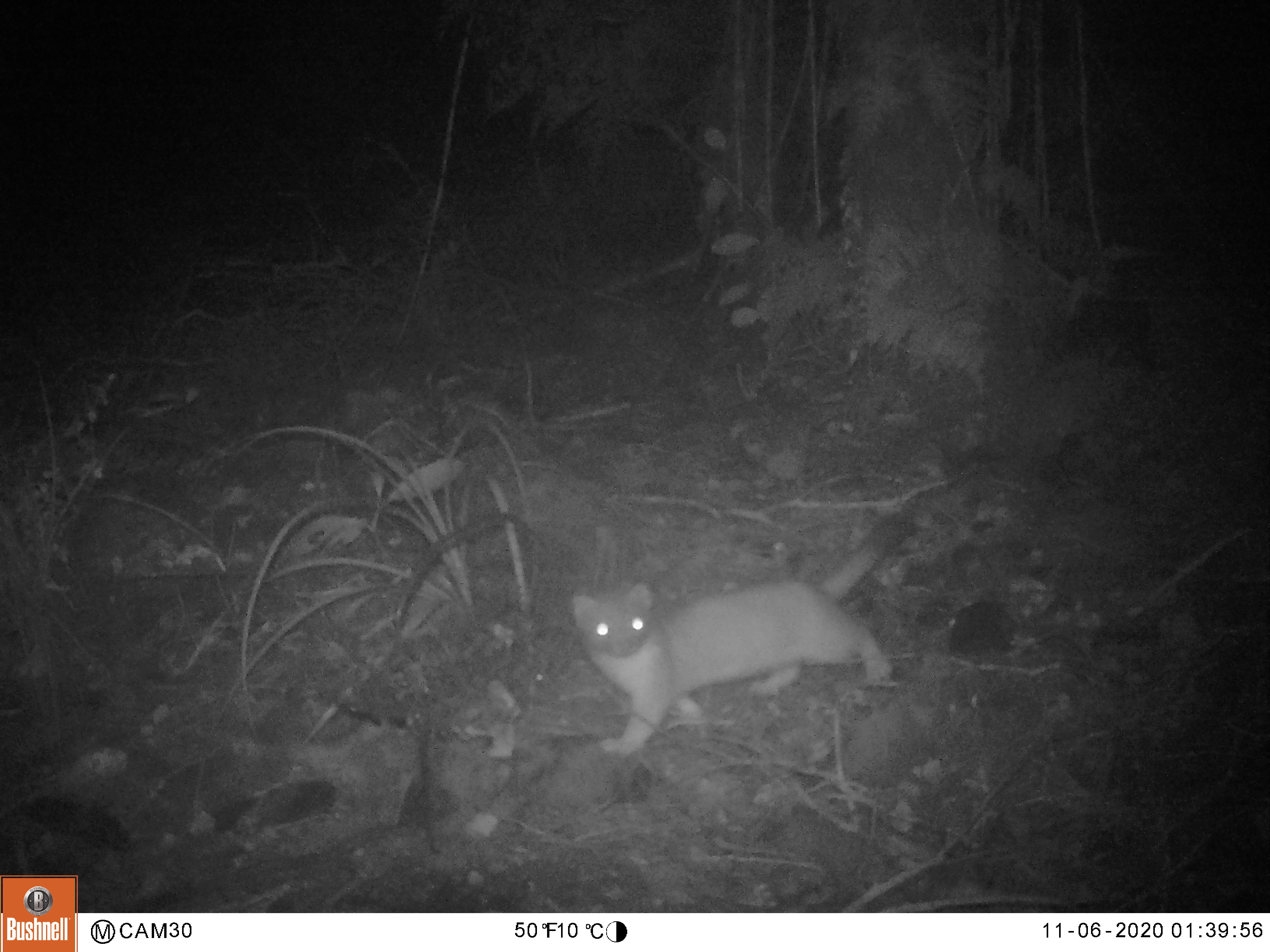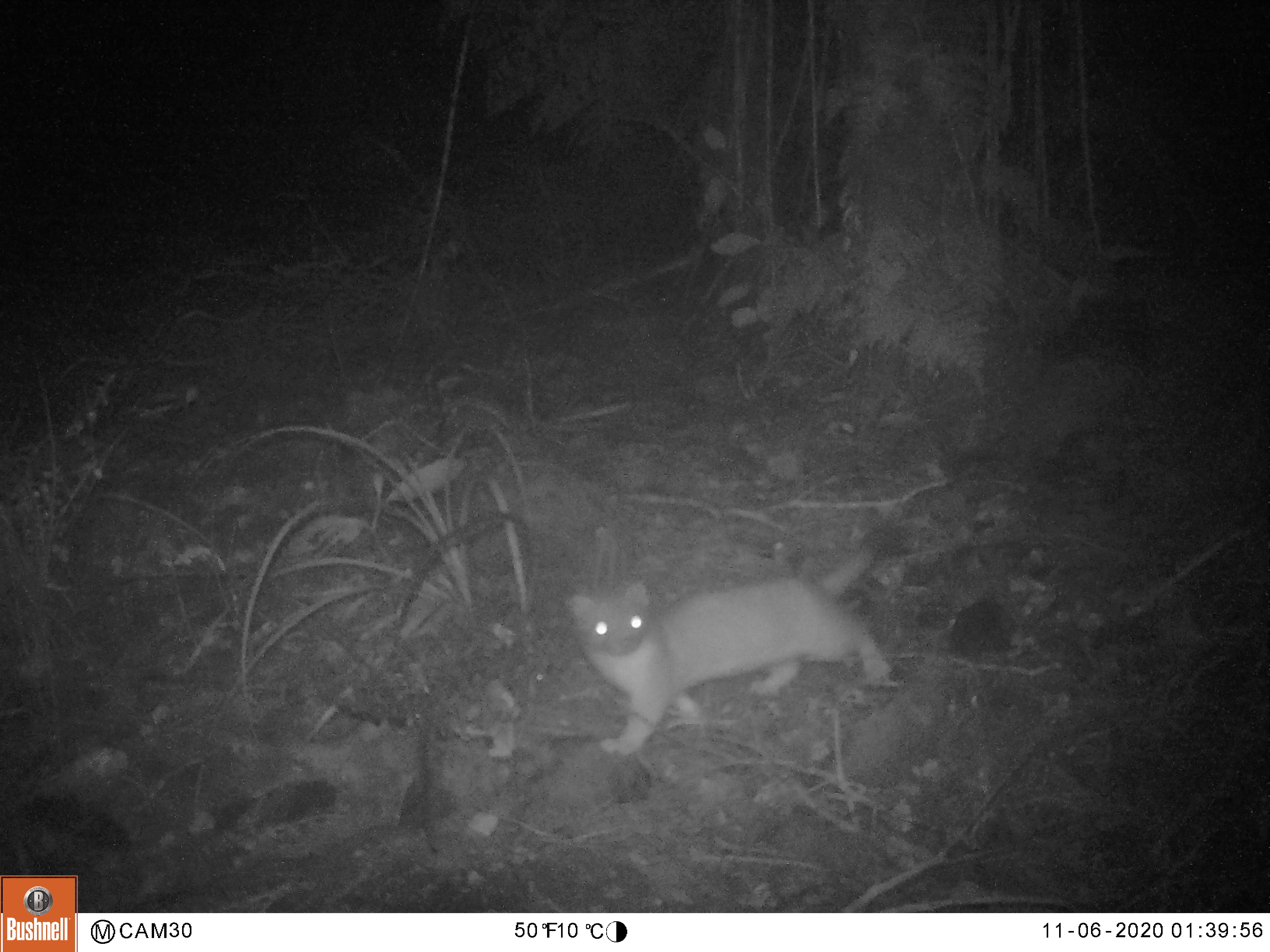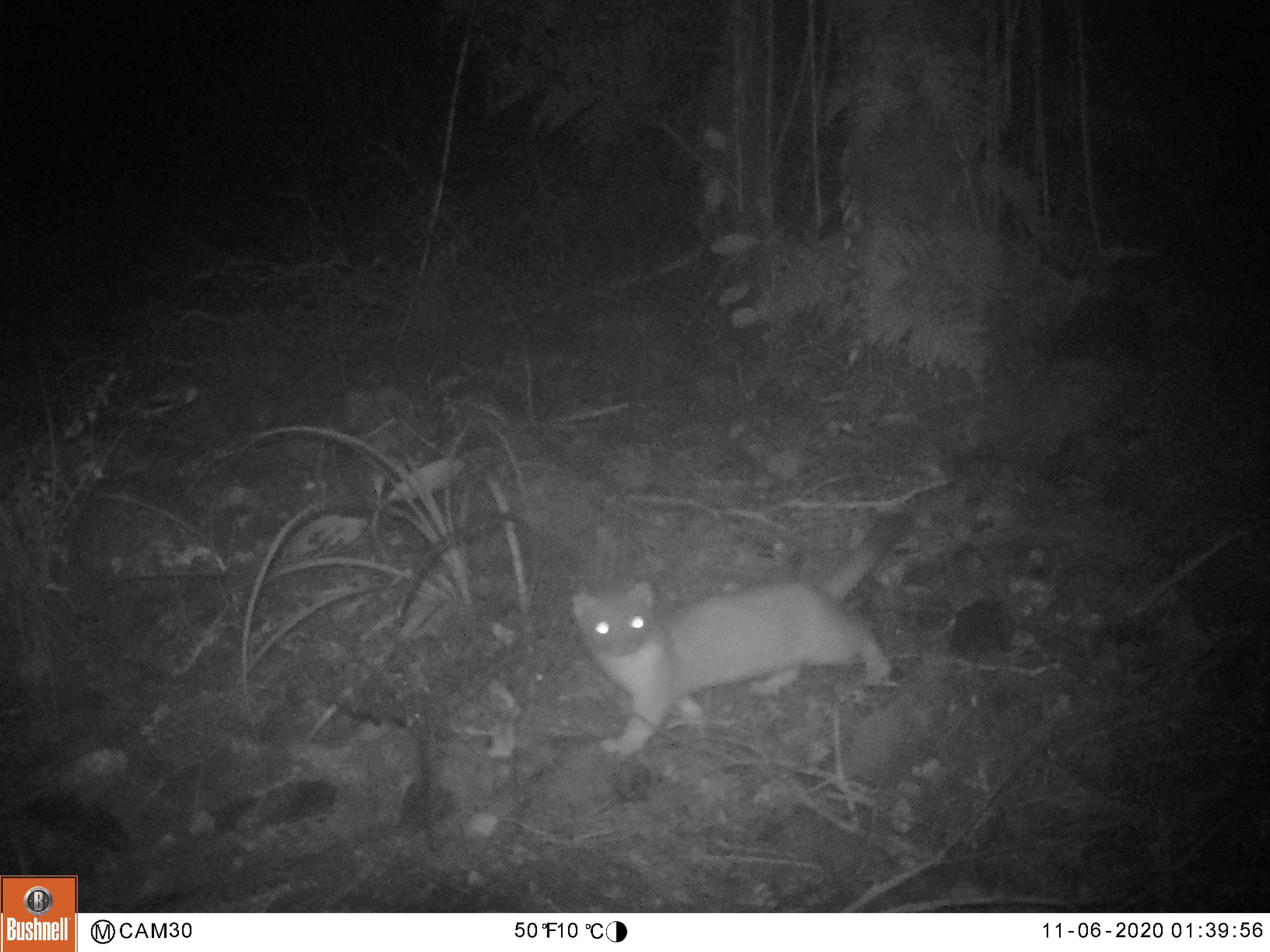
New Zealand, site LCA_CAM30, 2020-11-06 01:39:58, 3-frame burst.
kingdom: Animalia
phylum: Chordata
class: Mammalia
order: Carnivora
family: Mustelidae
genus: Mustela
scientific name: Mustela erminea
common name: stoat